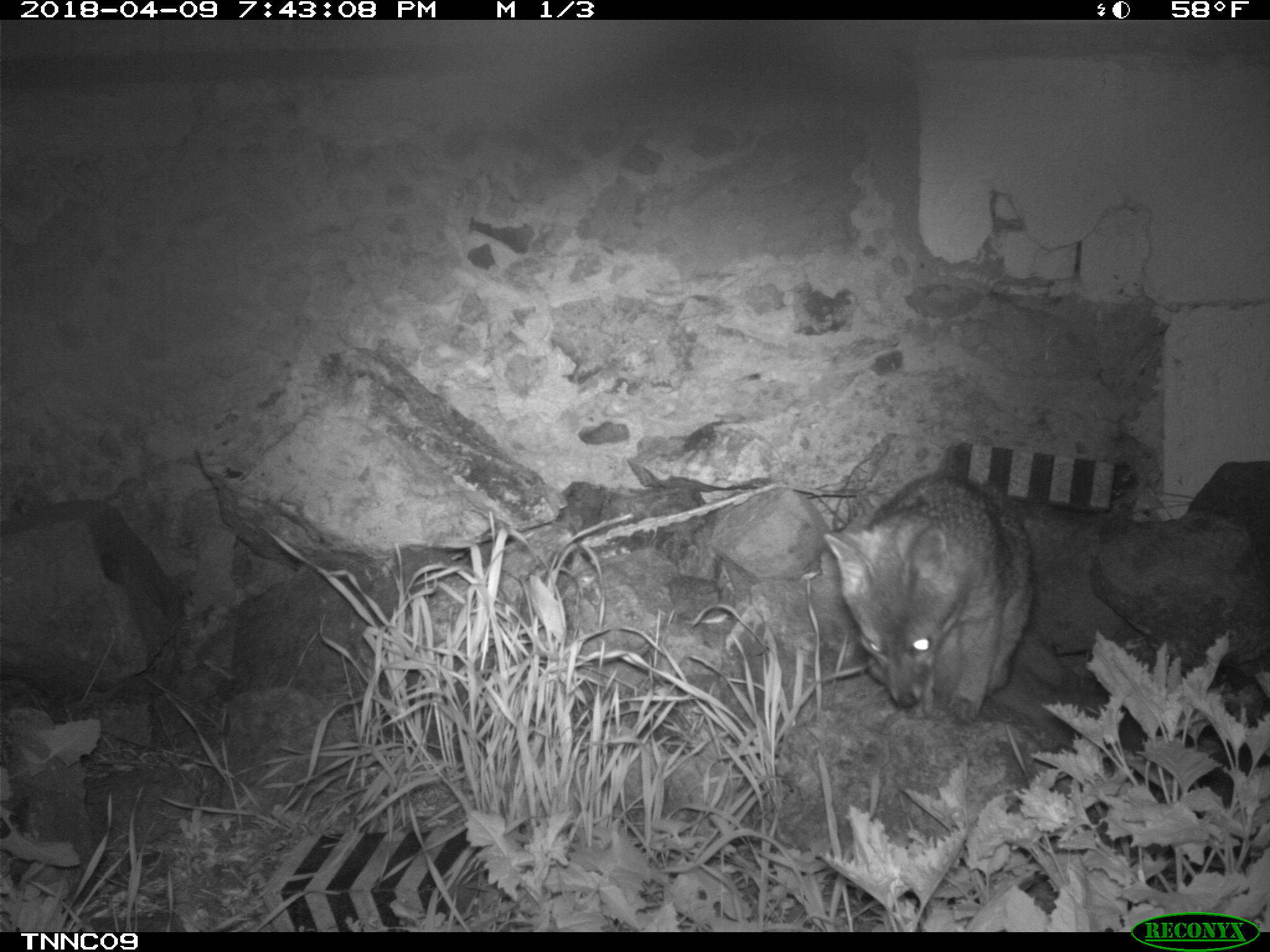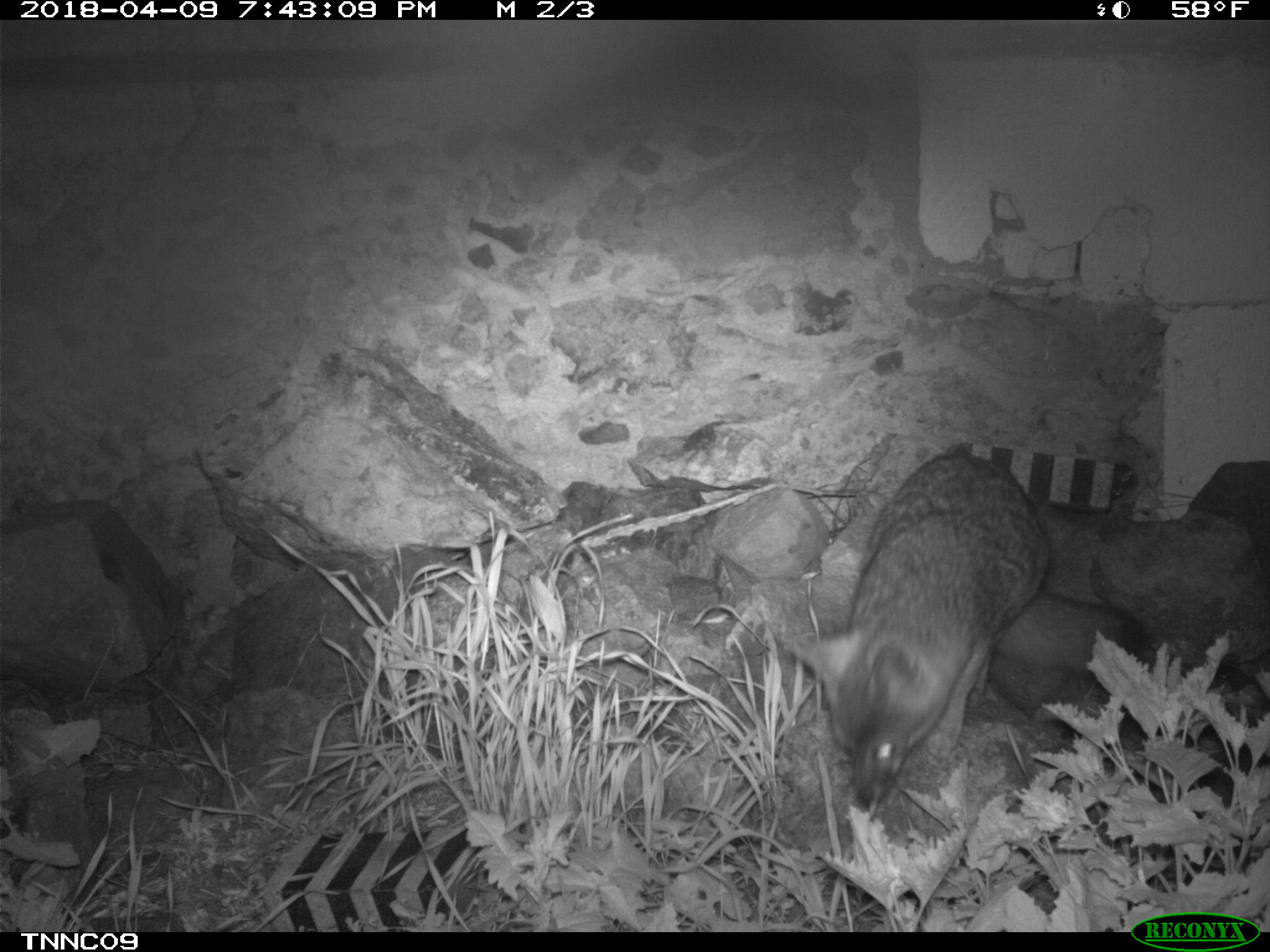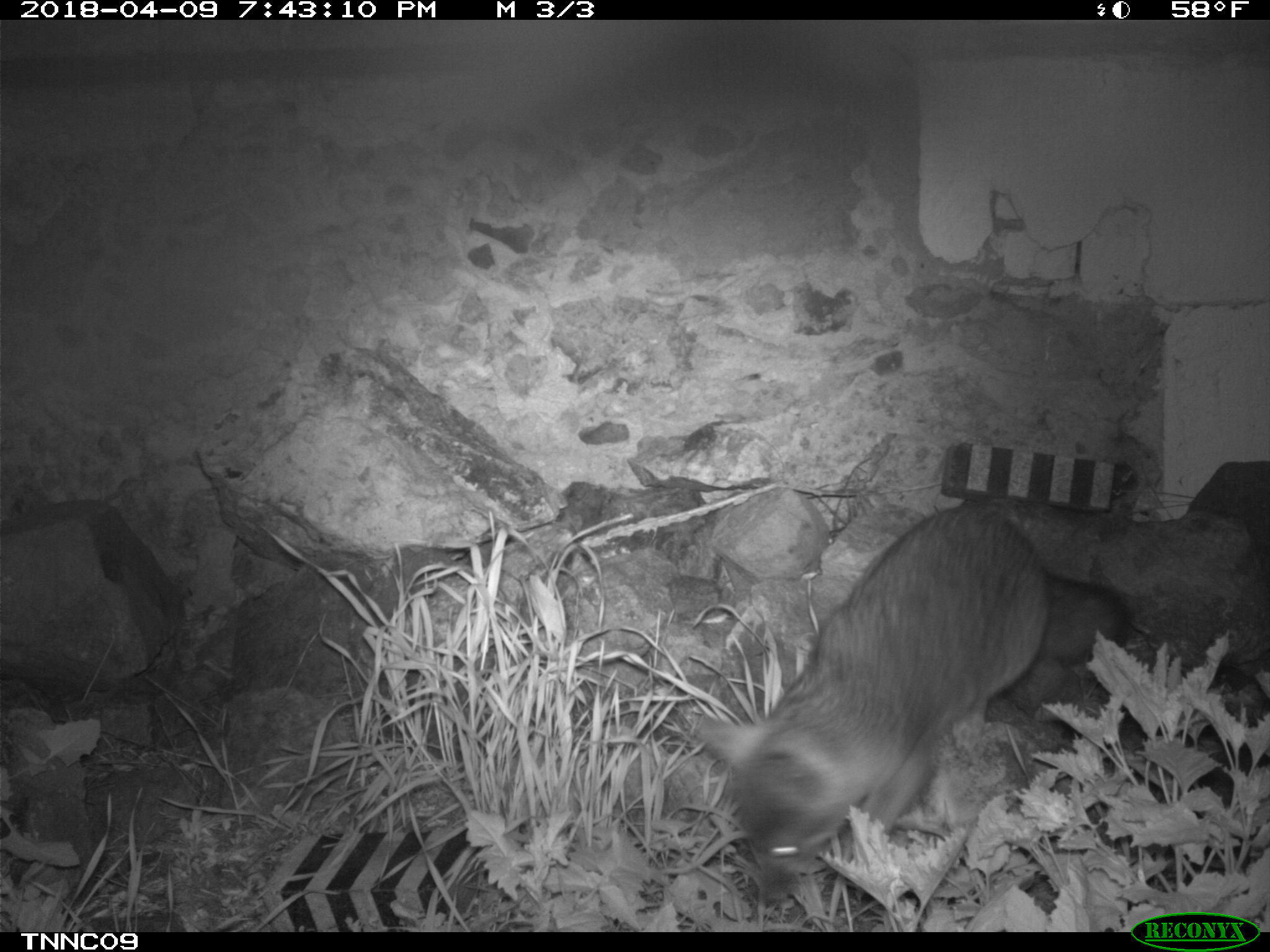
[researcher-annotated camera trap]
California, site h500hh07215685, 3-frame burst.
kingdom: Animalia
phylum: Chordata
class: Mammalia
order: Carnivora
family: Canidae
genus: Urocyon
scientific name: Urocyon littoralis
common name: island fox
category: fox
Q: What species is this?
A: Fox (island fox) (Urocyon littoralis).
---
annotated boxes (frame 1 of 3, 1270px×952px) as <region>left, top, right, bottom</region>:
fox: <region>822, 473, 1086, 723</region>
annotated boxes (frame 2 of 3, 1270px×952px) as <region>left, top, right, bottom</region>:
fox: <region>790, 448, 1143, 810</region>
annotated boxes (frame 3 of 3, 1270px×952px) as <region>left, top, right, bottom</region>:
fox: <region>695, 507, 1127, 899</region>